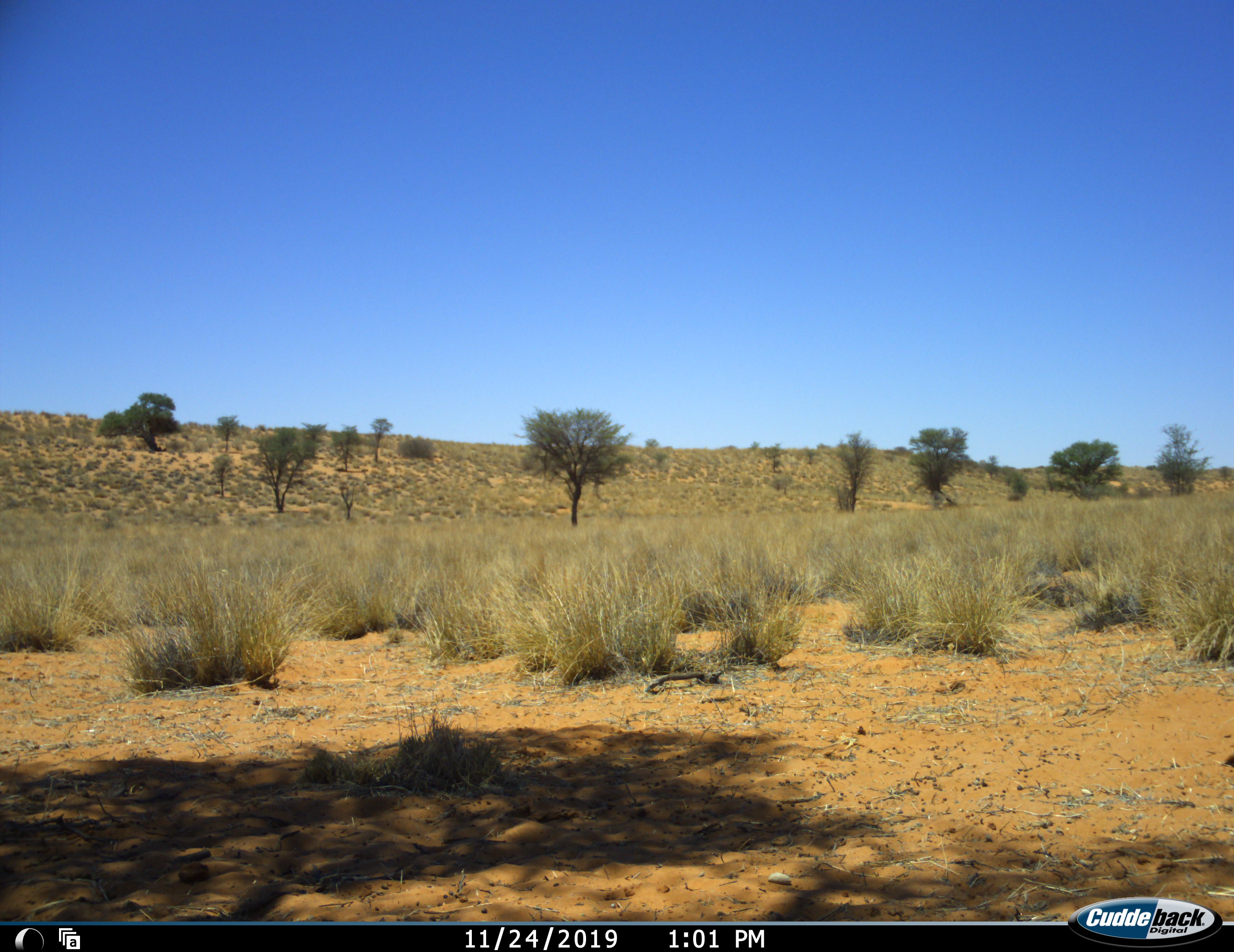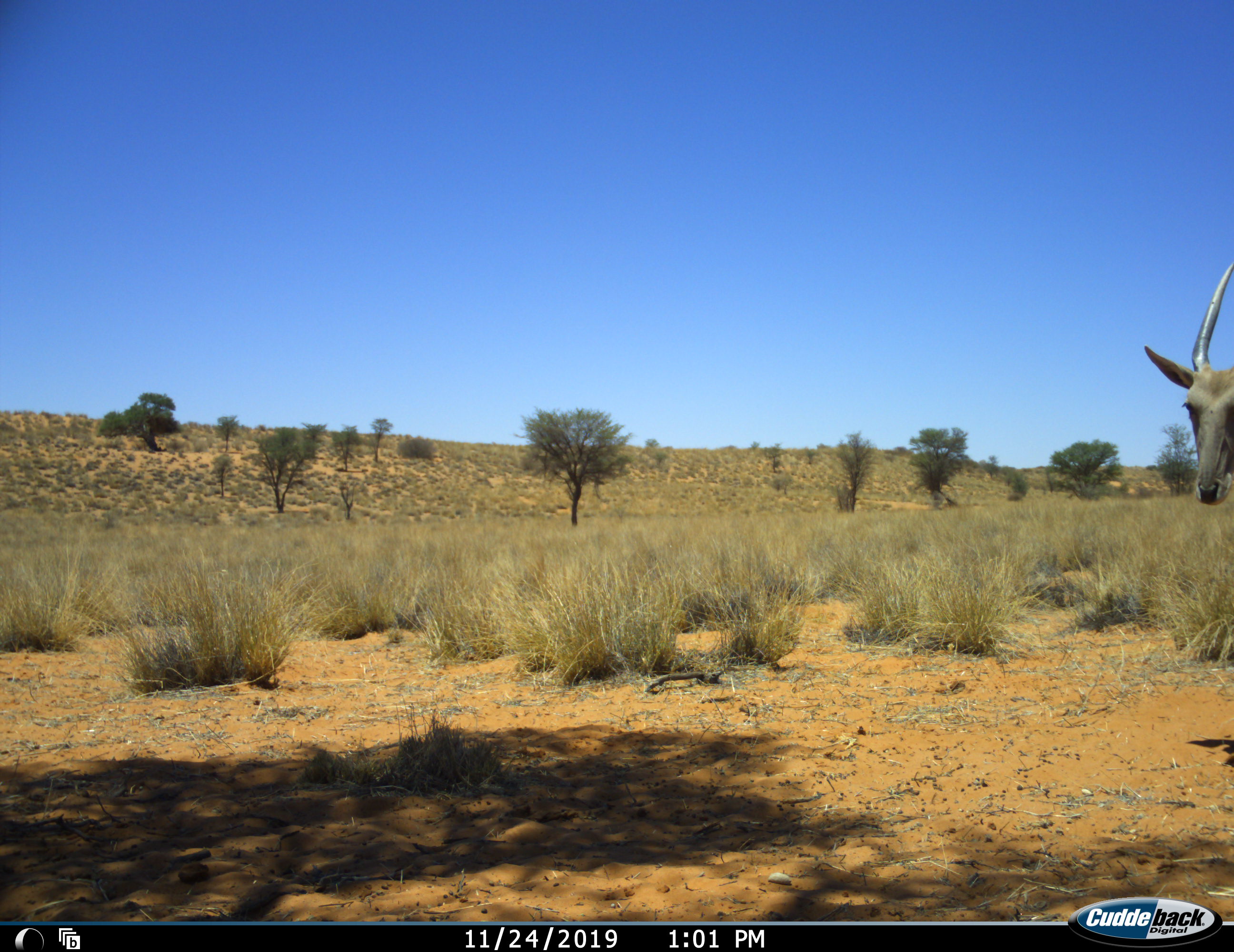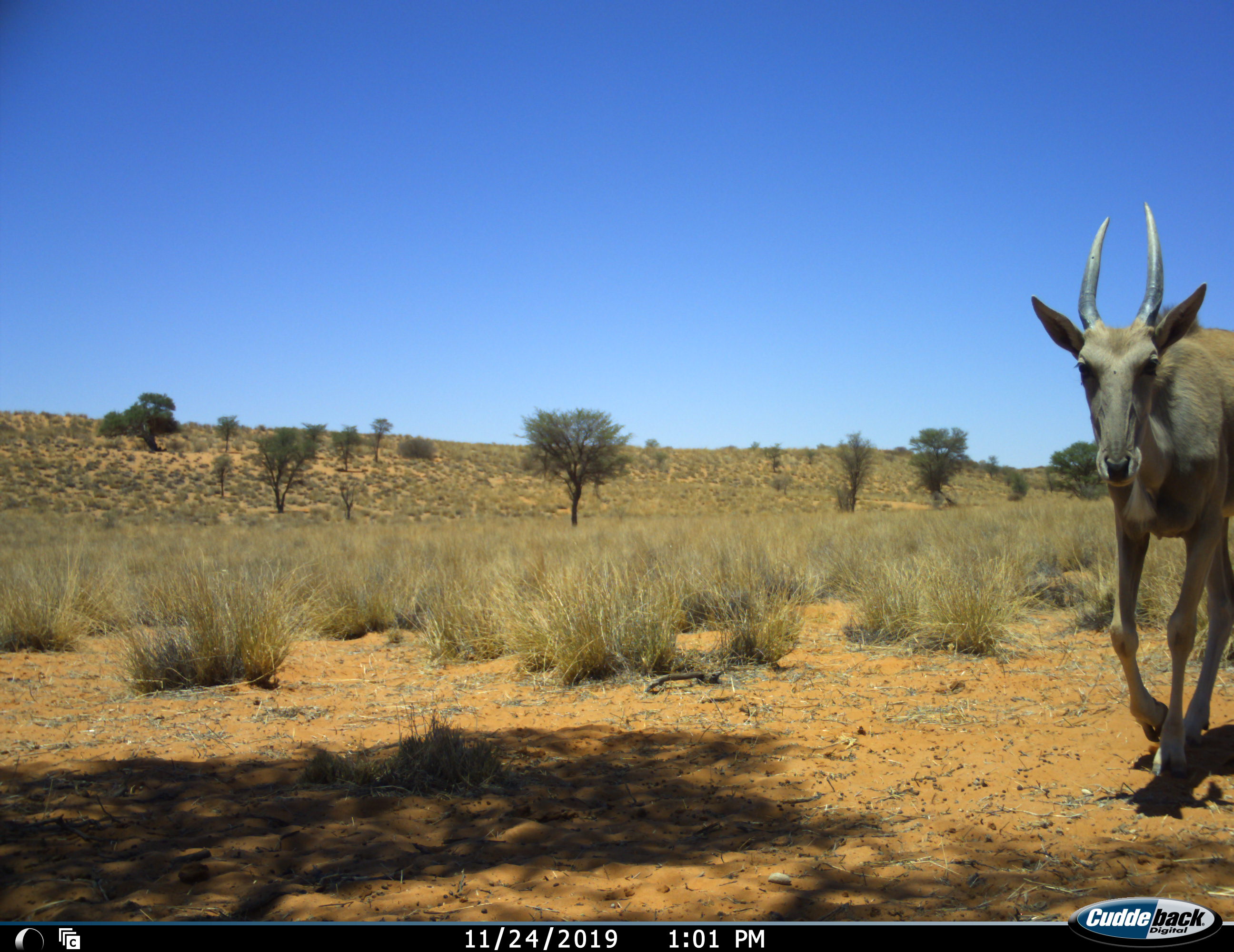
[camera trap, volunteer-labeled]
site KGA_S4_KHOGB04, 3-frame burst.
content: unidentified animal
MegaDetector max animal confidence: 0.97